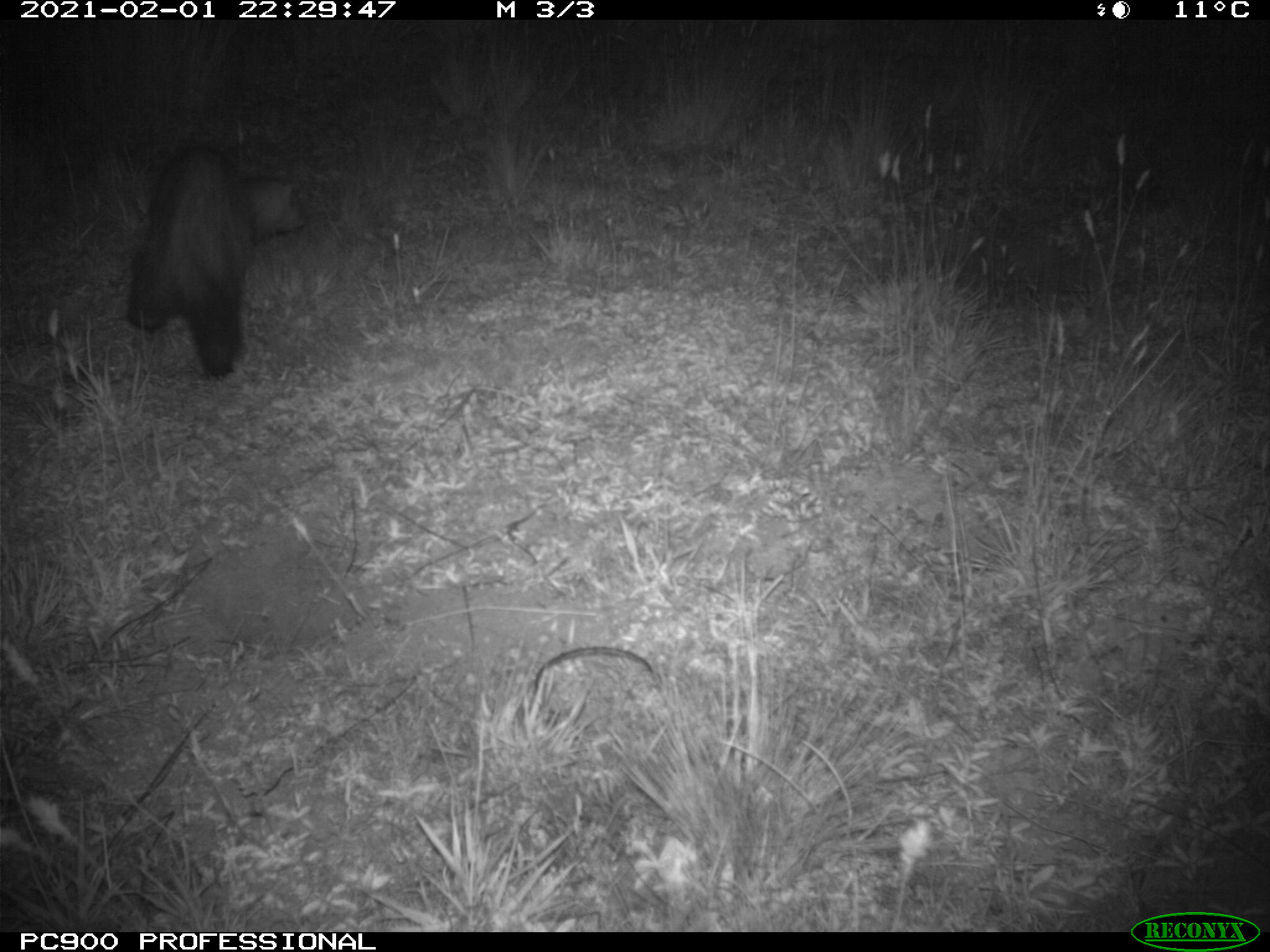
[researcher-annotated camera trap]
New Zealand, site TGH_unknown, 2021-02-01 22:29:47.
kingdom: Animalia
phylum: Chordata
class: Mammalia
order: Carnivora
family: Mustelidae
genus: Mustela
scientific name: Mustela furo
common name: ferret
Ferret (Mustela furo).